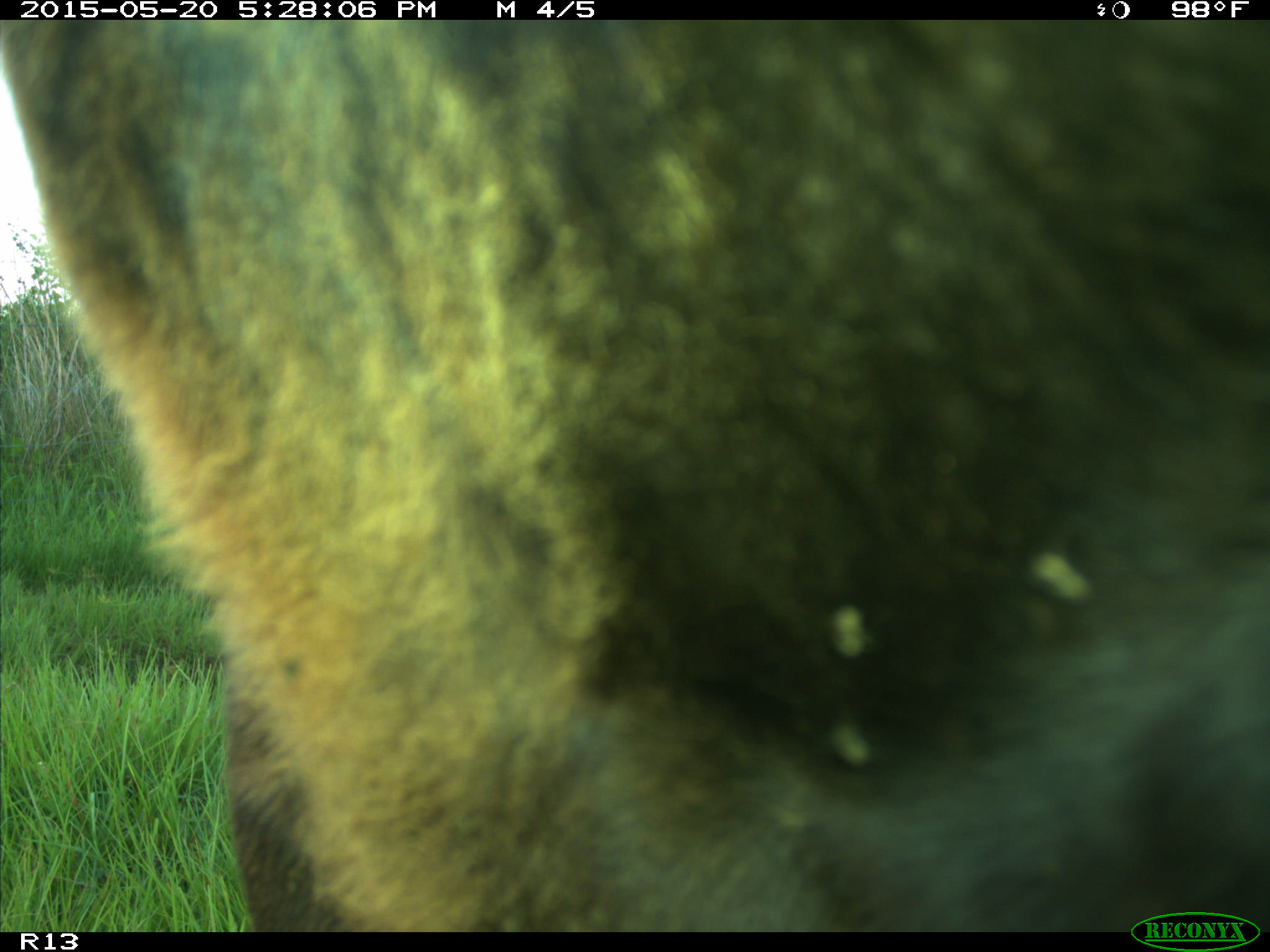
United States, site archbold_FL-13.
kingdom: Animalia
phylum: Chordata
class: Mammalia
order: Artiodactyla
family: Bovidae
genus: Bos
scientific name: Bos taurus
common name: domestic cow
Bos taurus (domestic cow).